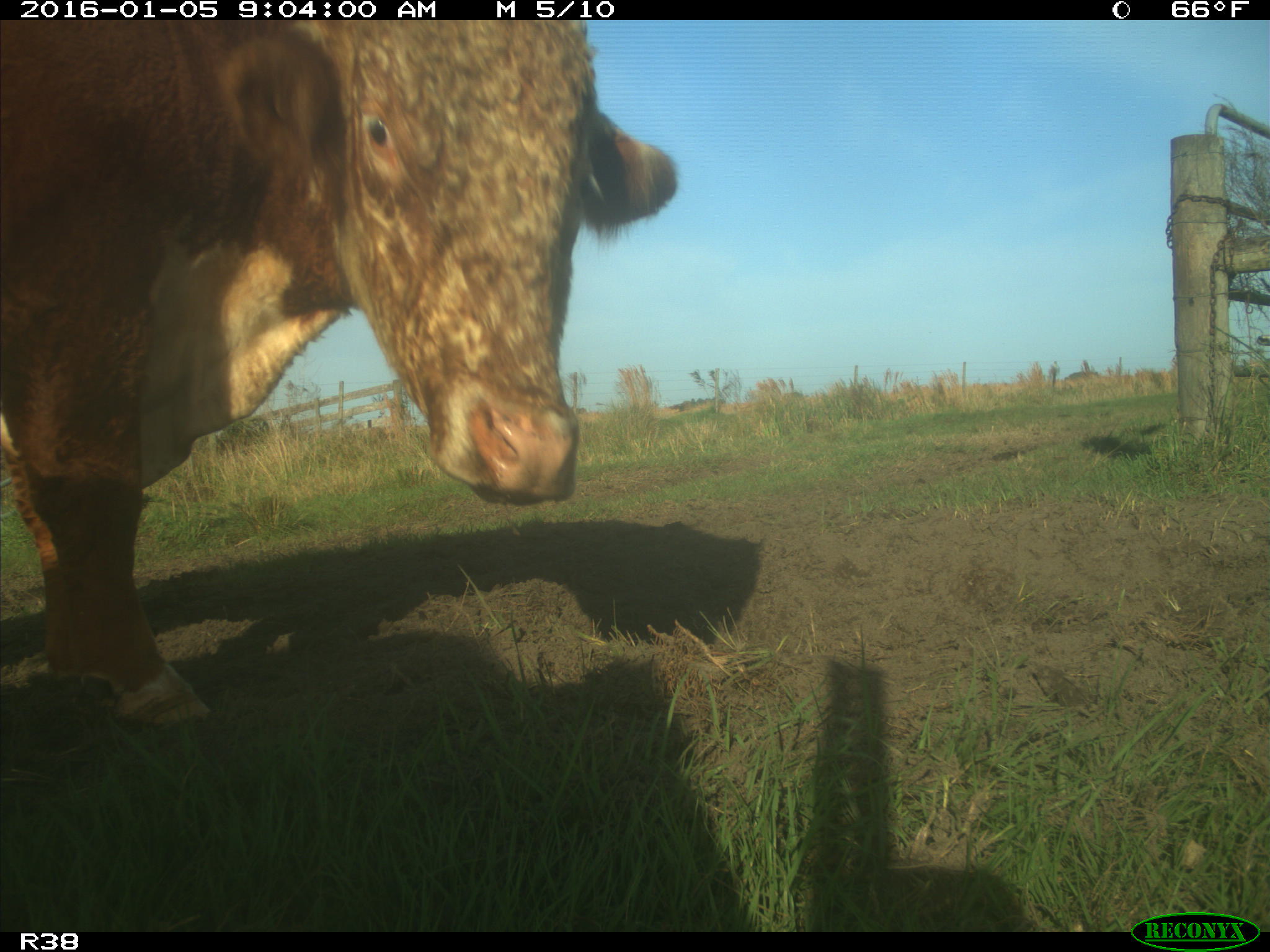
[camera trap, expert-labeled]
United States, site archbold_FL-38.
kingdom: Animalia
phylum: Chordata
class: Mammalia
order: Artiodactyla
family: Bovidae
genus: Bos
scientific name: Bos taurus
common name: domestic cow